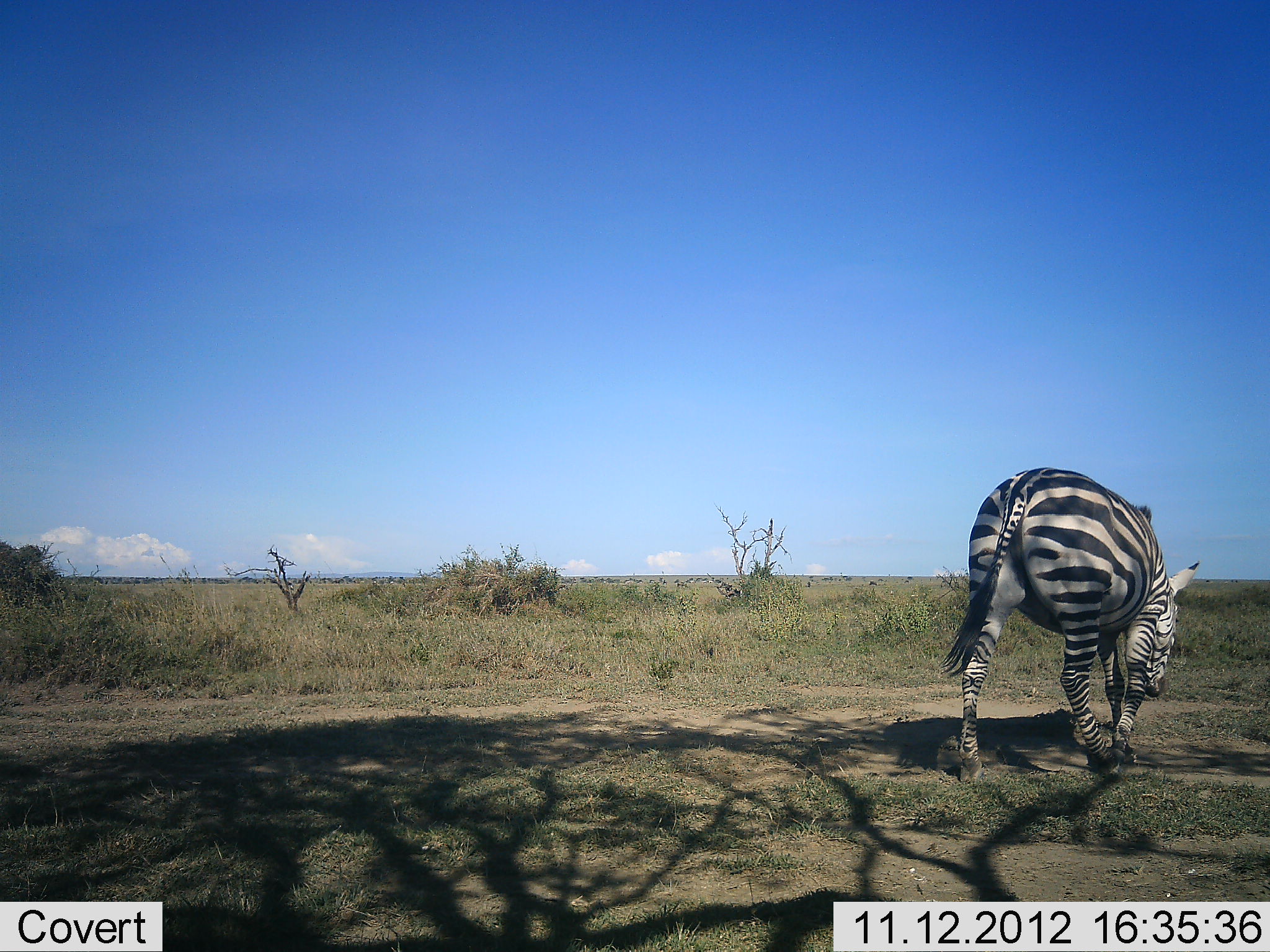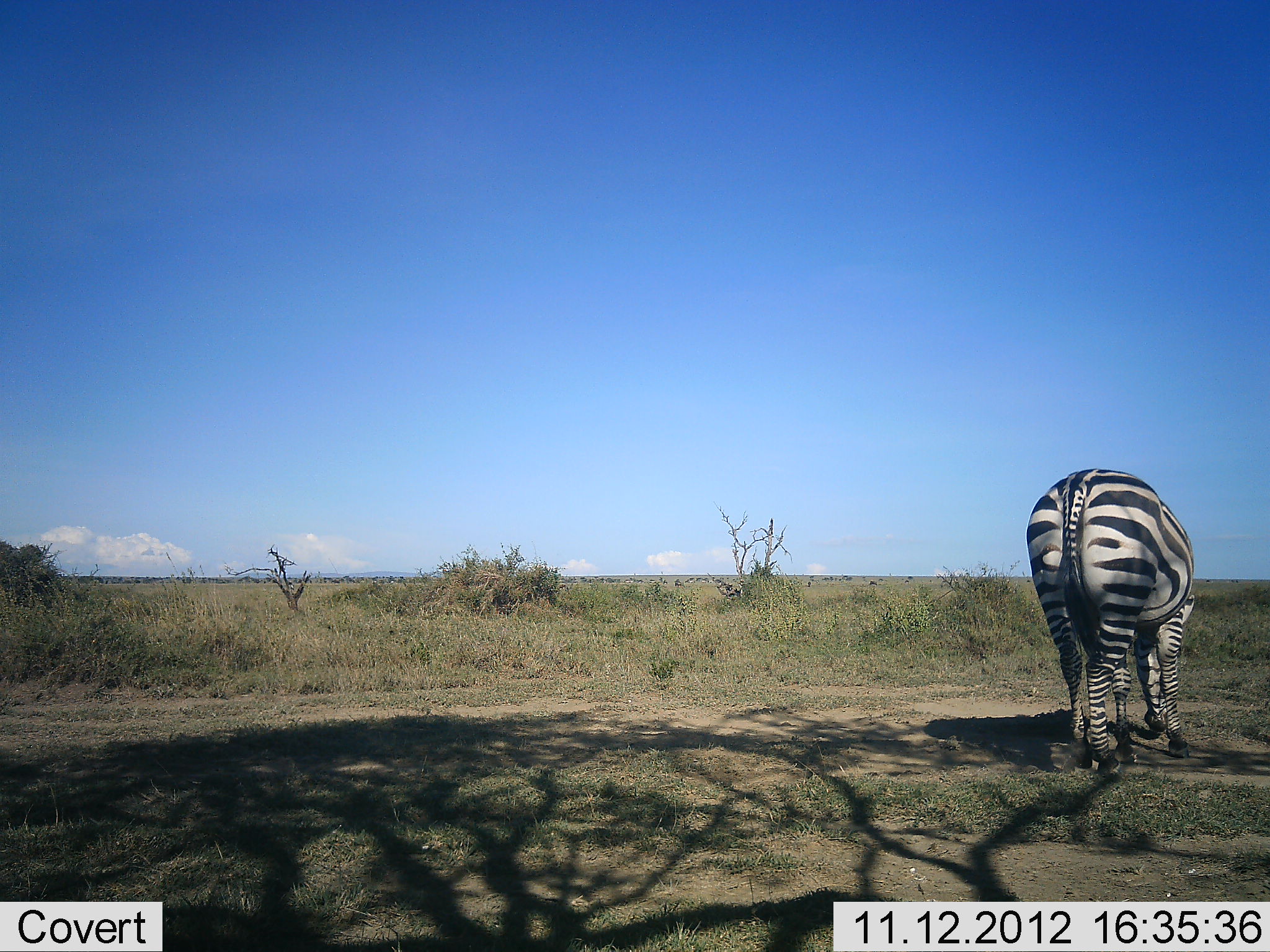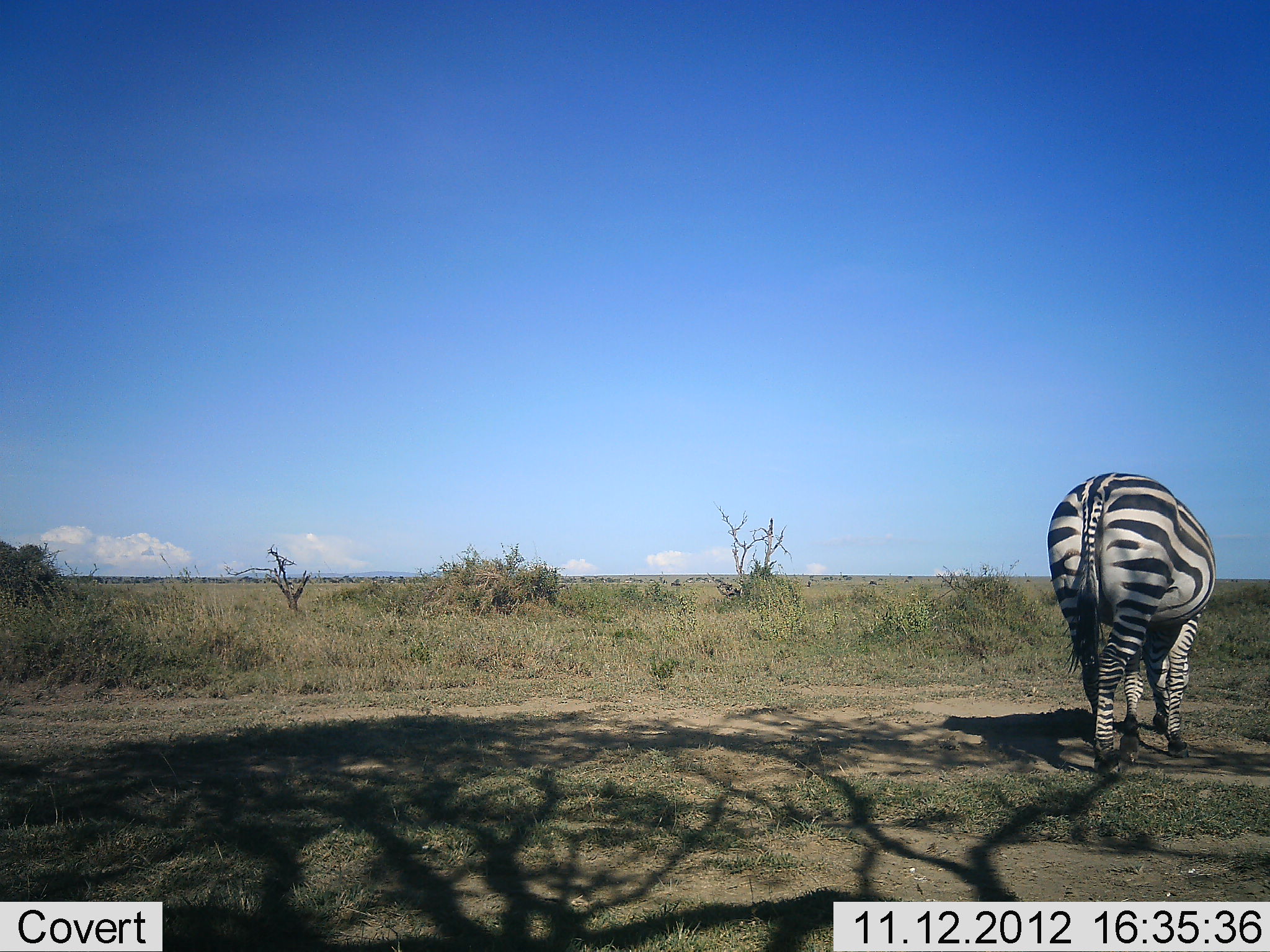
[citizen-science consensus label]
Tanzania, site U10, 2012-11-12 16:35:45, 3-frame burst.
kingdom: Animalia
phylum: Chordata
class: Mammalia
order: Perissodactyla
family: Equidae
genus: Equus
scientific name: Equus quagga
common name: plains zebra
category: zebra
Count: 1.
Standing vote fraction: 30%.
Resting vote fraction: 0%.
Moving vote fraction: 50%.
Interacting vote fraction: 0%.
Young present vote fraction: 0%.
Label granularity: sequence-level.